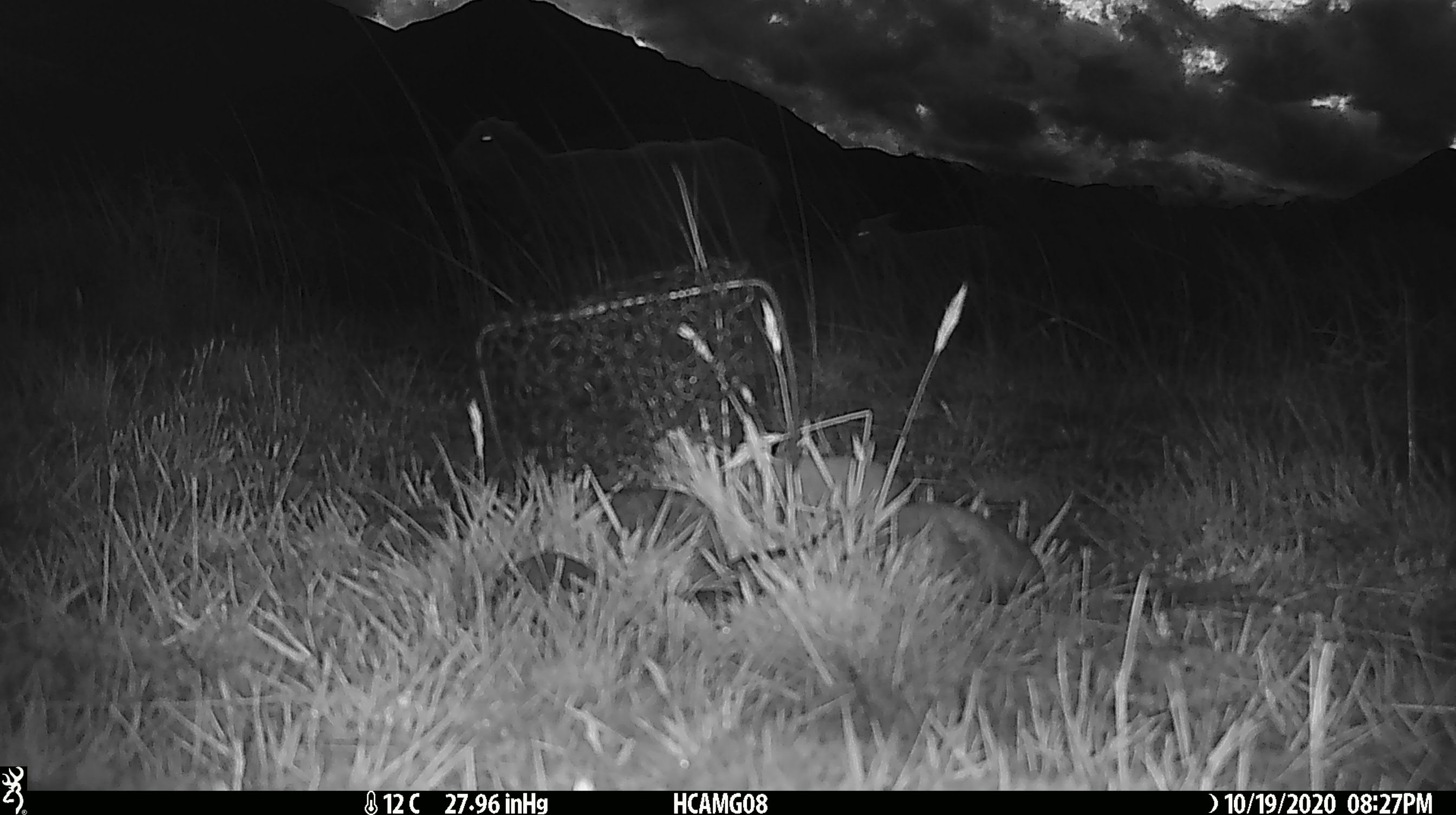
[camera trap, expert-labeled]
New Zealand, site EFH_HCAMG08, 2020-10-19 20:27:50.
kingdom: Animalia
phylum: Chordata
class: Mammalia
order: Artiodactyla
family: Bovidae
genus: Ovis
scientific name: Ovis aries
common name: domestic sheep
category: sheep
Sheep (domestic sheep) (Ovis aries).